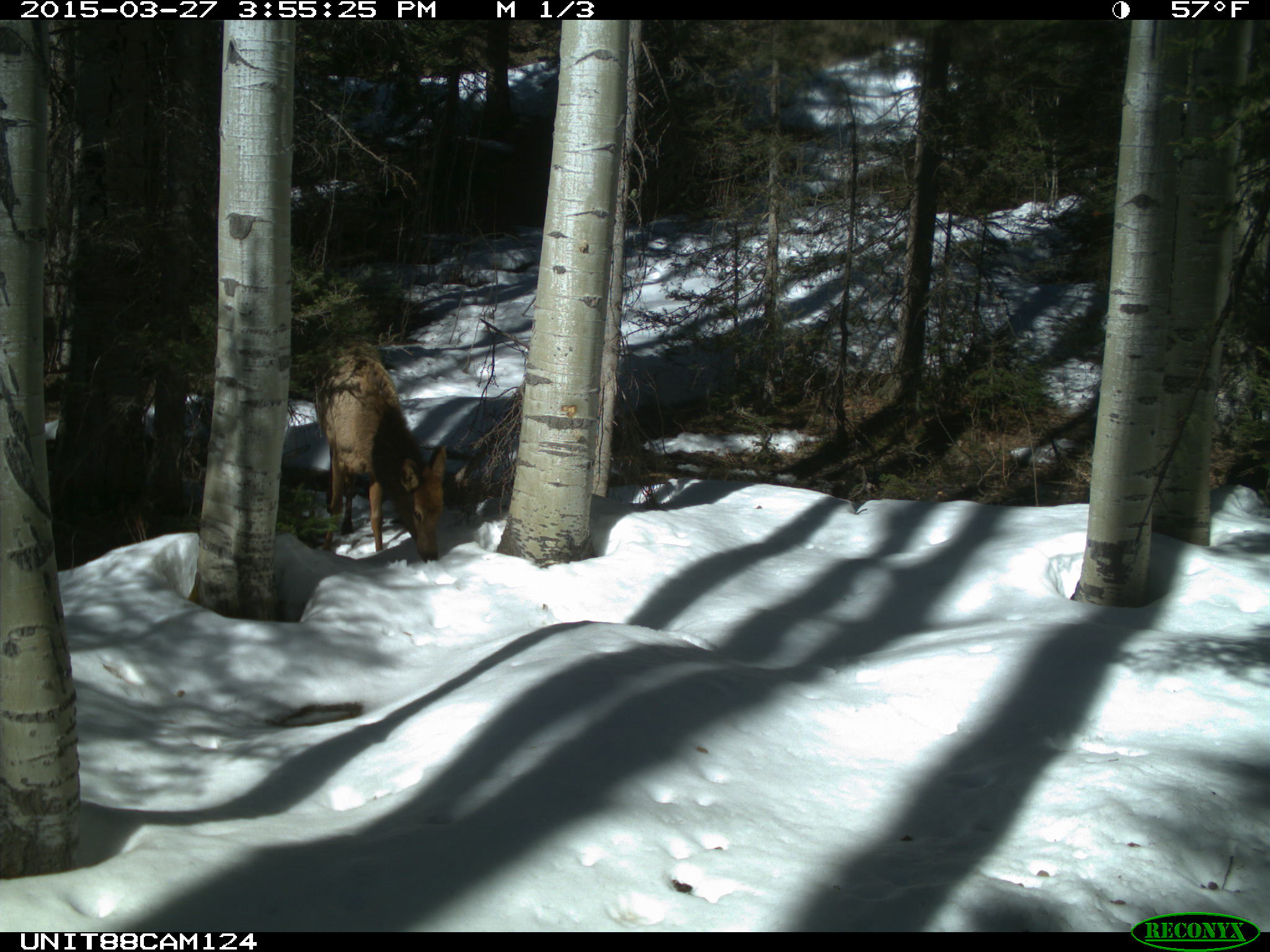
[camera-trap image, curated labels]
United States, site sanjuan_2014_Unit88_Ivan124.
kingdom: Animalia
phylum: Chordata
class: Mammalia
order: Artiodactyla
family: Cervidae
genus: Cervus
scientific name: Cervus elaphus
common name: red deer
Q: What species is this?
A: Cervus elaphus (red deer).